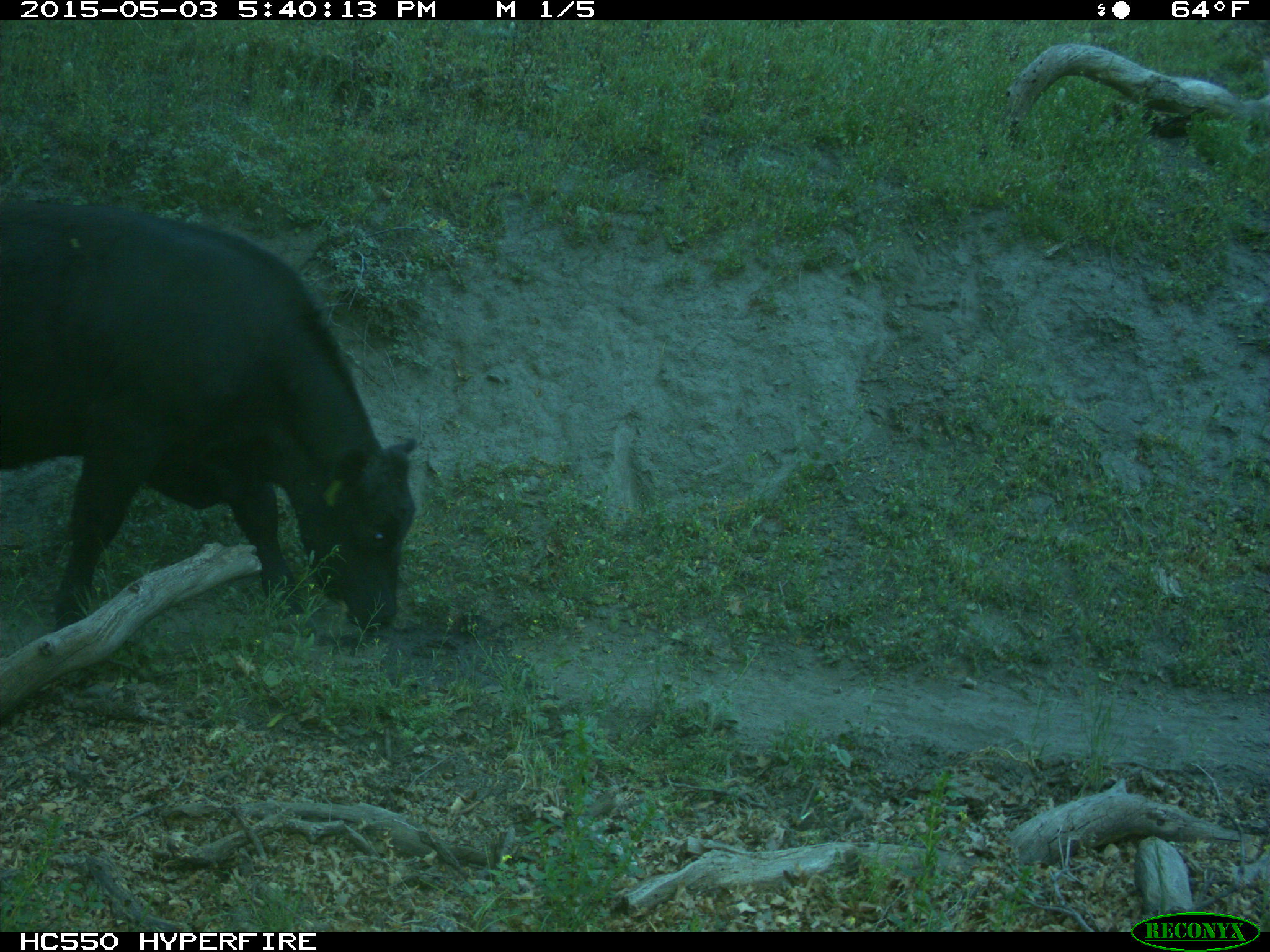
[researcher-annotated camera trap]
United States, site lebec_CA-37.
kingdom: Animalia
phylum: Chordata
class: Mammalia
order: Artiodactyla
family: Bovidae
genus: Bos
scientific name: Bos taurus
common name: domestic cow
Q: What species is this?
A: Bos taurus (domestic cow).